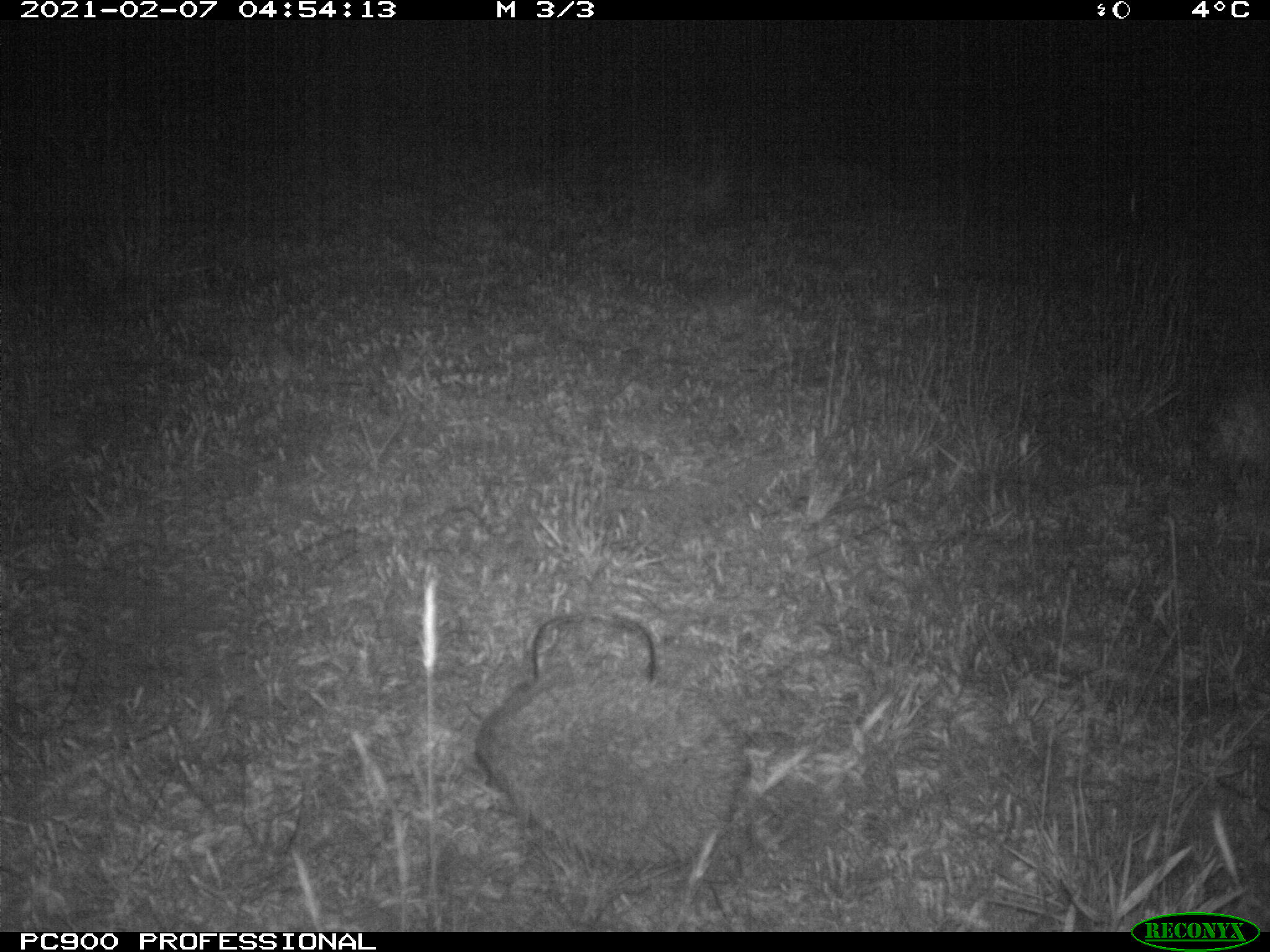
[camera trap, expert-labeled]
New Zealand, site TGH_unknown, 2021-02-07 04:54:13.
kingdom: Animalia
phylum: Chordata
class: Mammalia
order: Eulipotyphla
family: Erinaceidae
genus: Erinaceus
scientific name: Erinaceus europaeus europaeus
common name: european hedgehog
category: hedgehog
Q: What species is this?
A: Hedgehog (european hedgehog) (Erinaceus europaeus europaeus).